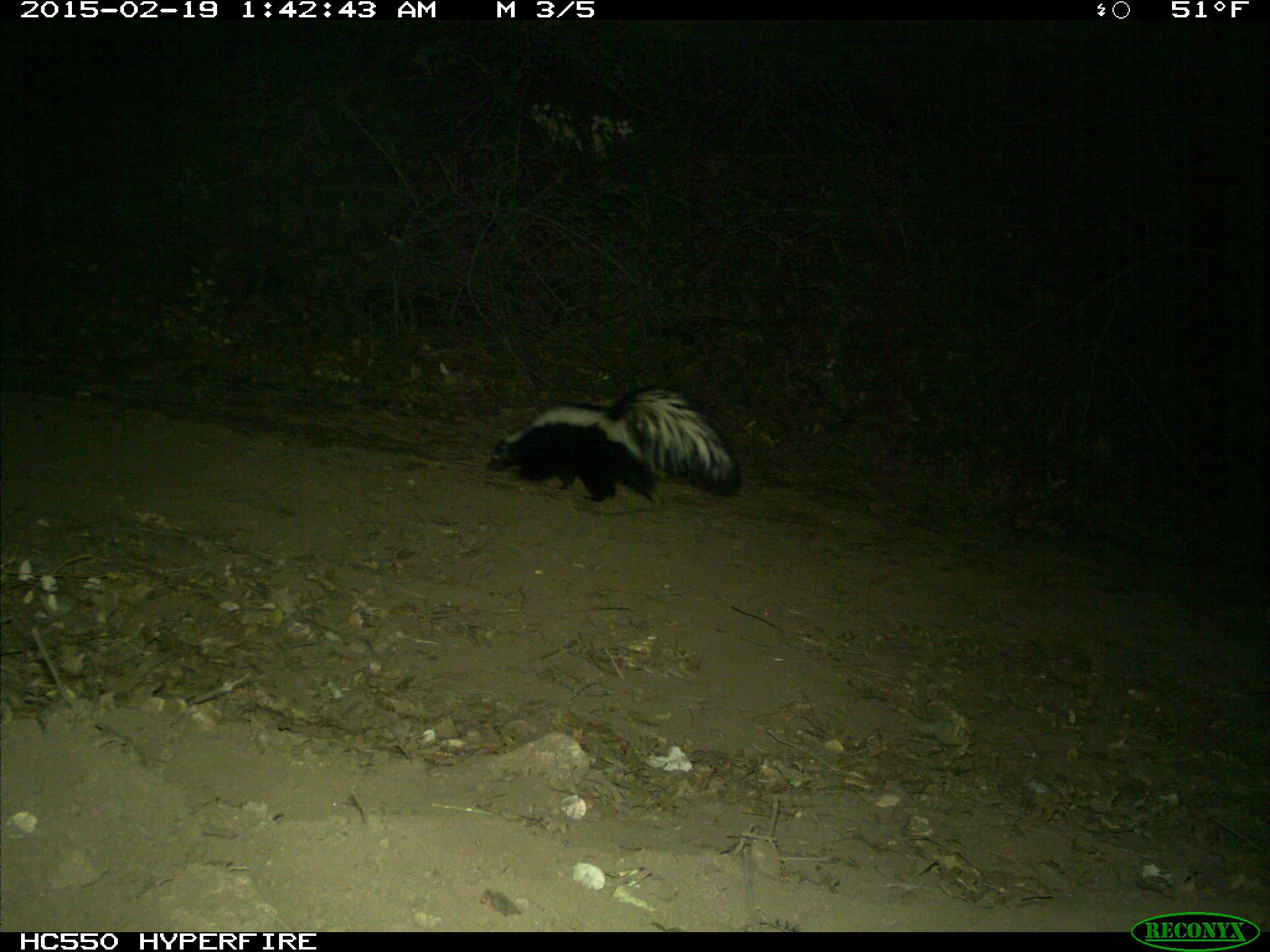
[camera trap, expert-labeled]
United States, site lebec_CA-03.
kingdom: Animalia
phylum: Chordata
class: Mammalia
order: Carnivora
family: Mephitidae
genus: Mephitis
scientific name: Mephitis mephitis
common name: striped skunk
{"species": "Mephitis mephitis (striped skunk)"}